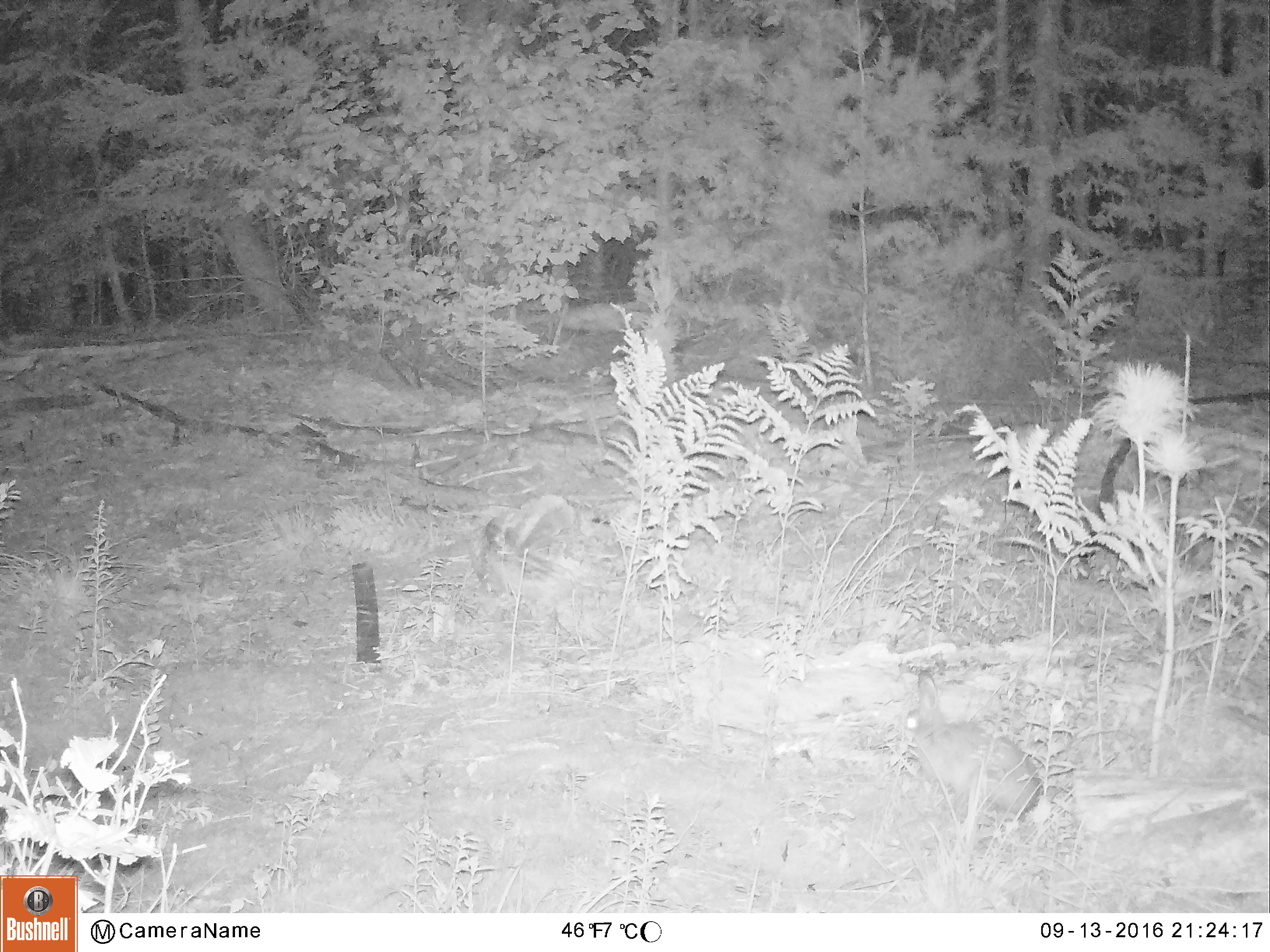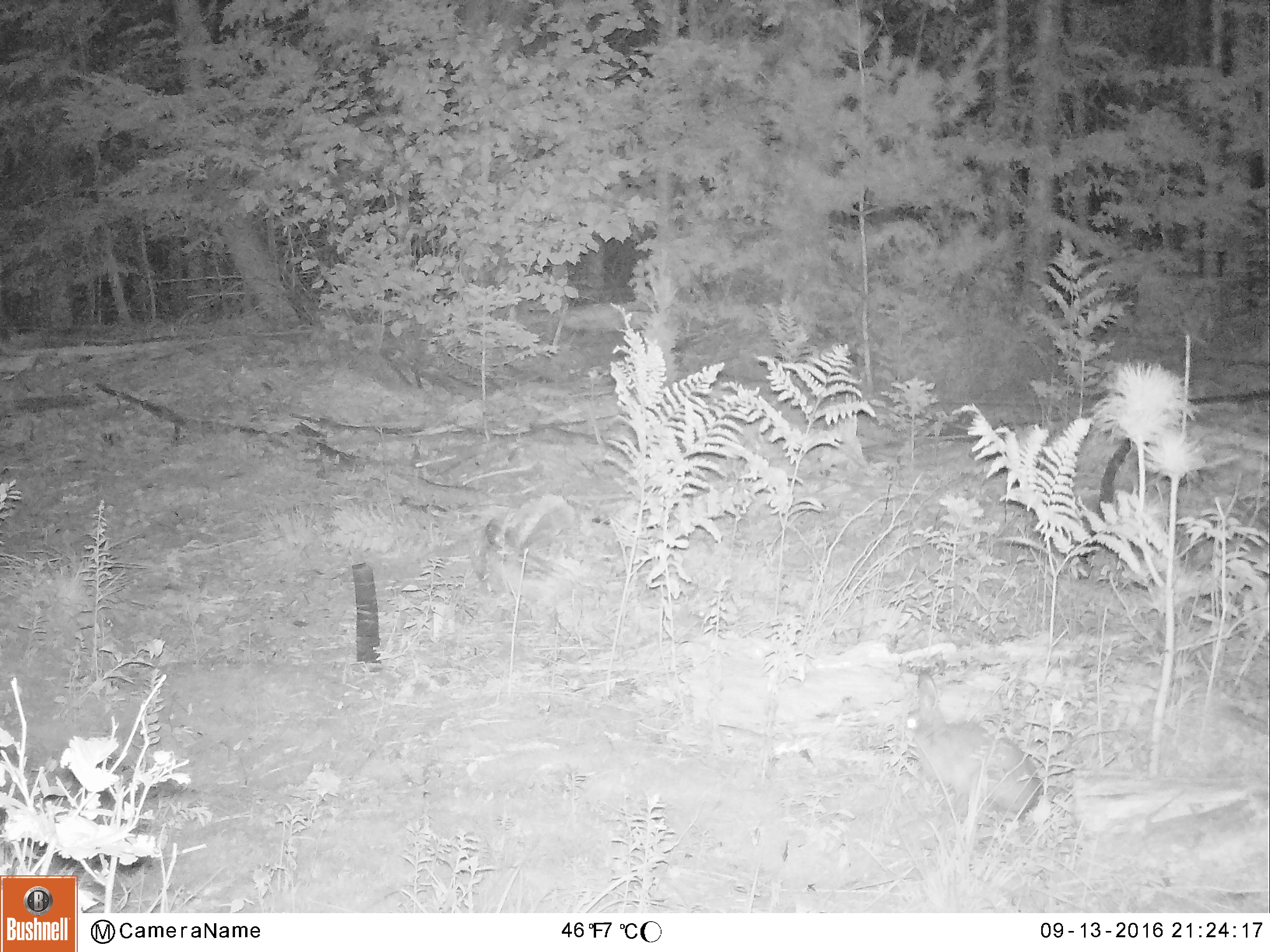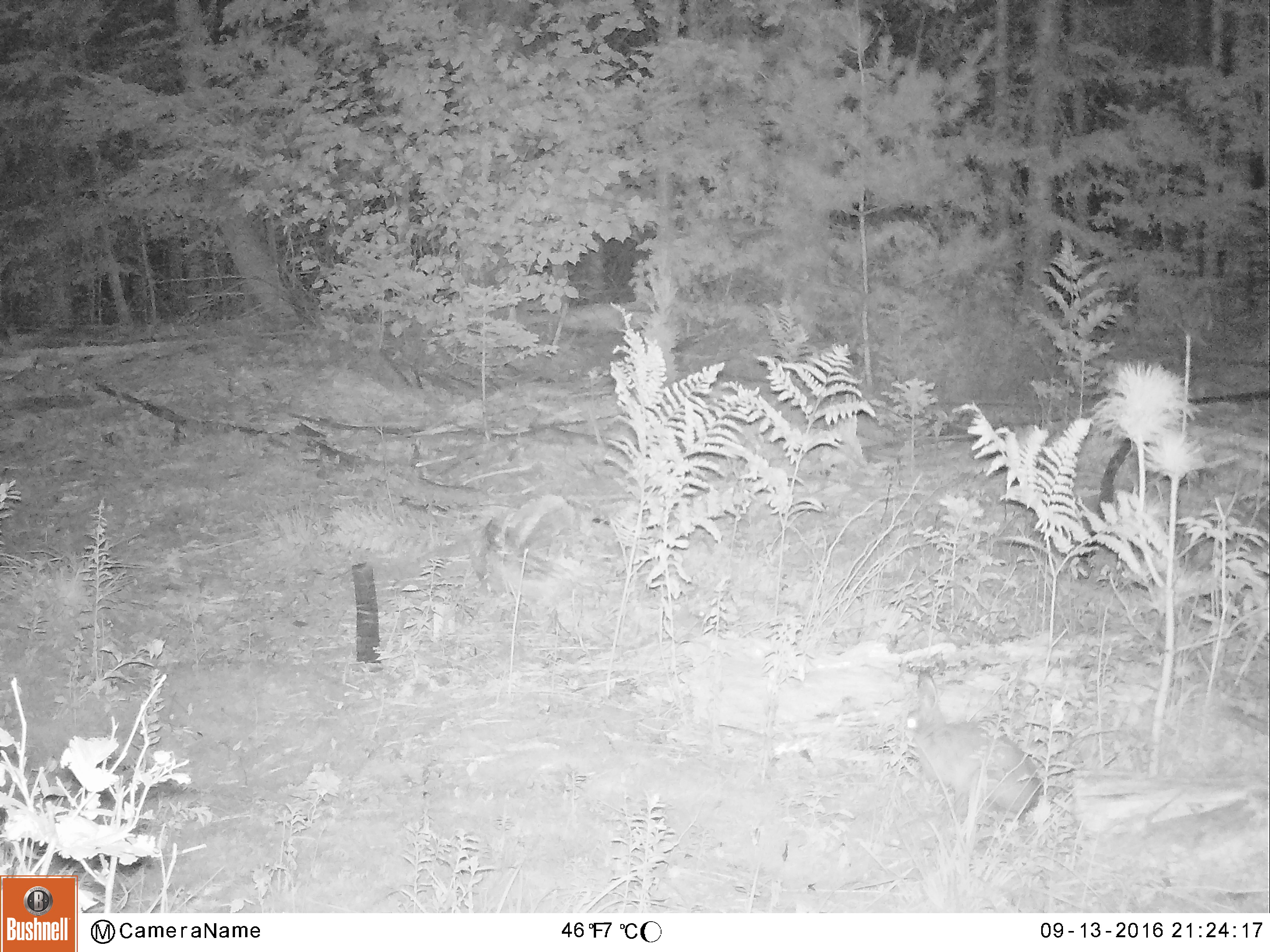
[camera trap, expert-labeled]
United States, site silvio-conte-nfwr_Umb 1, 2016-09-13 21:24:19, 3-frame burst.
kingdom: Animalia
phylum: Chordata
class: Mammalia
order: Lagomorpha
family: Leporidae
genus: Lepus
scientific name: Lepus americanus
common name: snowshoe hare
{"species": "snowshoe hare (Lepus americanus)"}